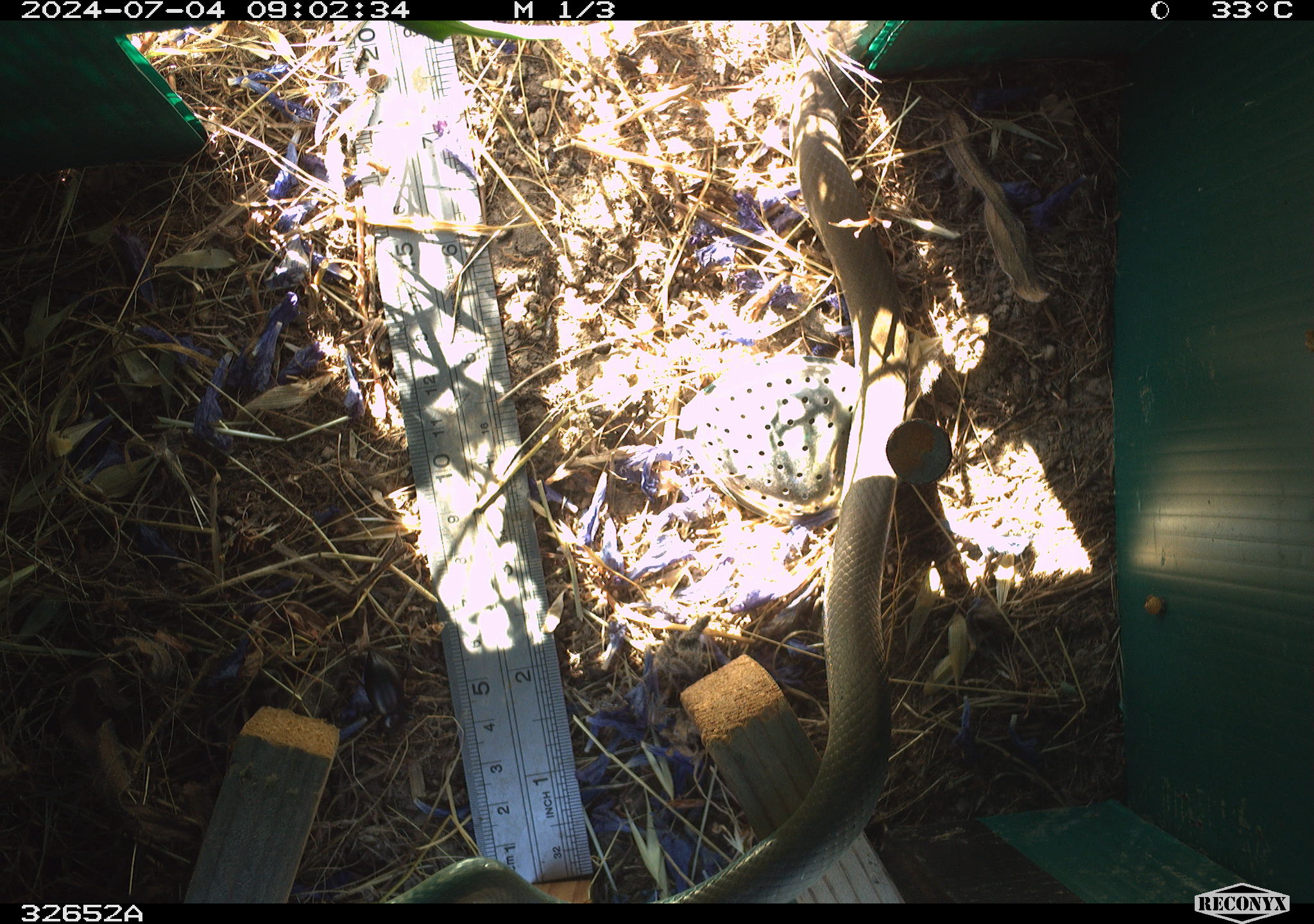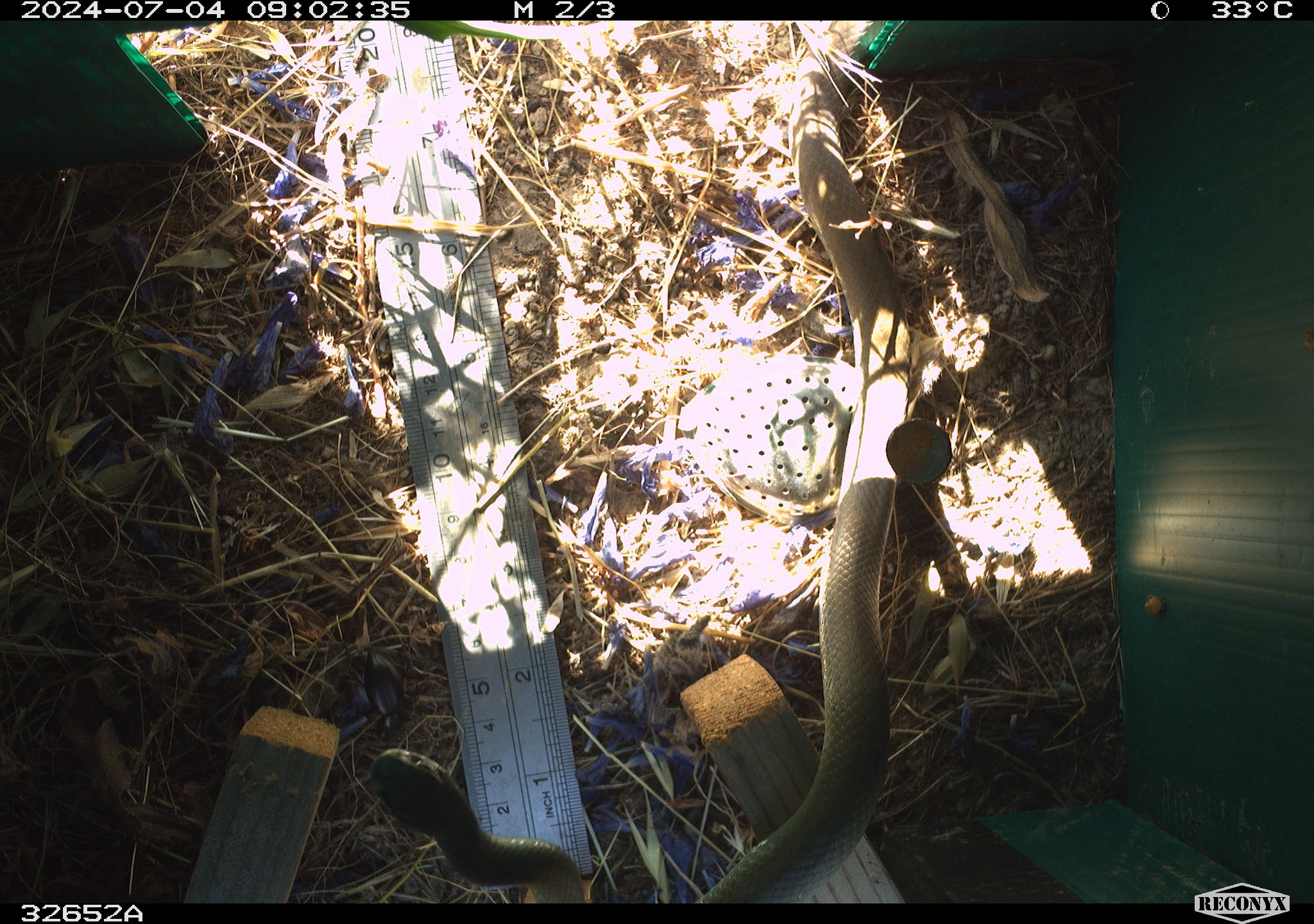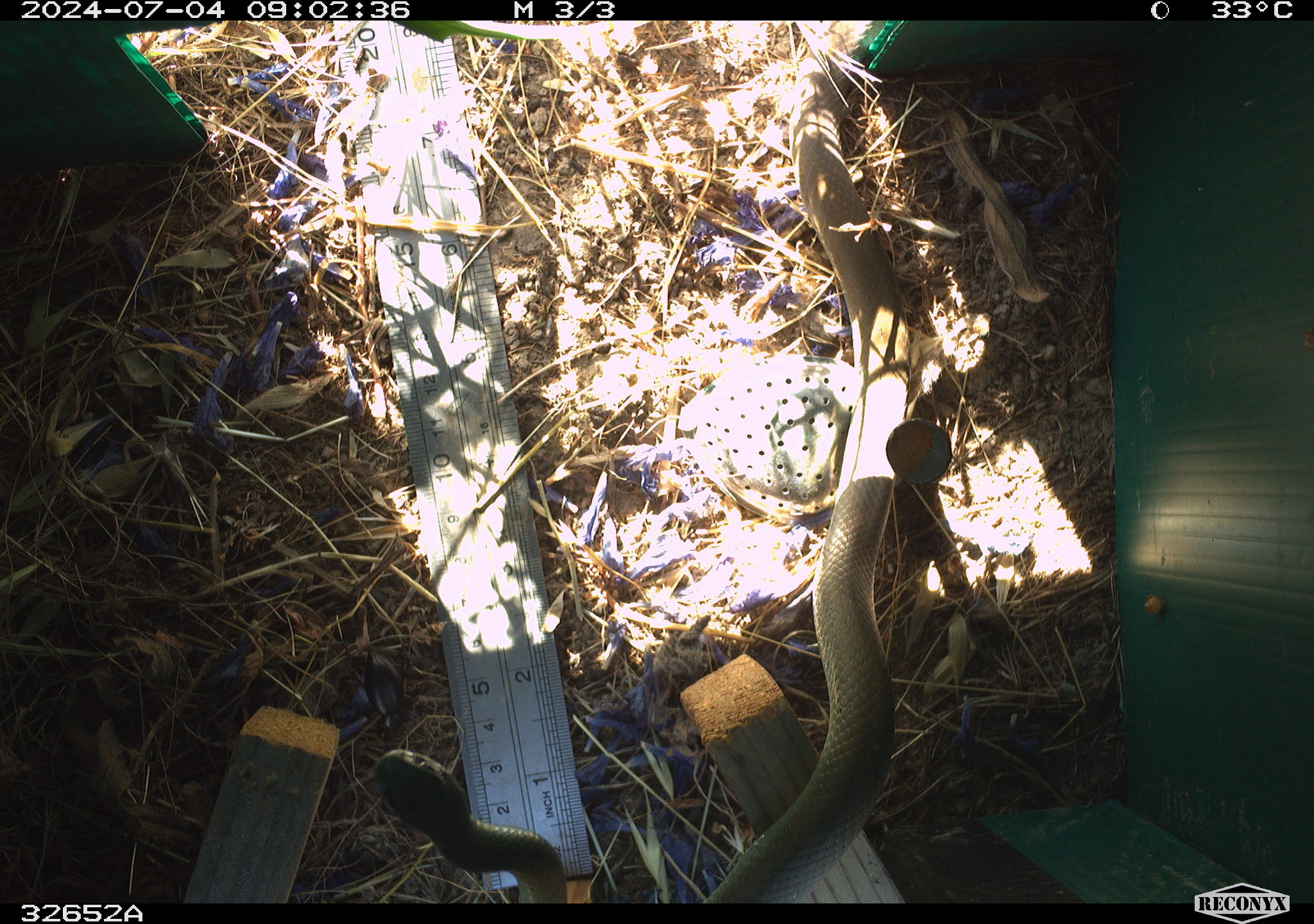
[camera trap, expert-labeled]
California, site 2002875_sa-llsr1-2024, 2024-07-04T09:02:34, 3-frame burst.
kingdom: Animalia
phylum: Chordata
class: Reptilia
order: Squamata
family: Colubridae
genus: Coluber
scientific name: Coluber constrictor mormon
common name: western yellow-bellied racer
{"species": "western yellow-bellied racer (Coluber constrictor mormon)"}